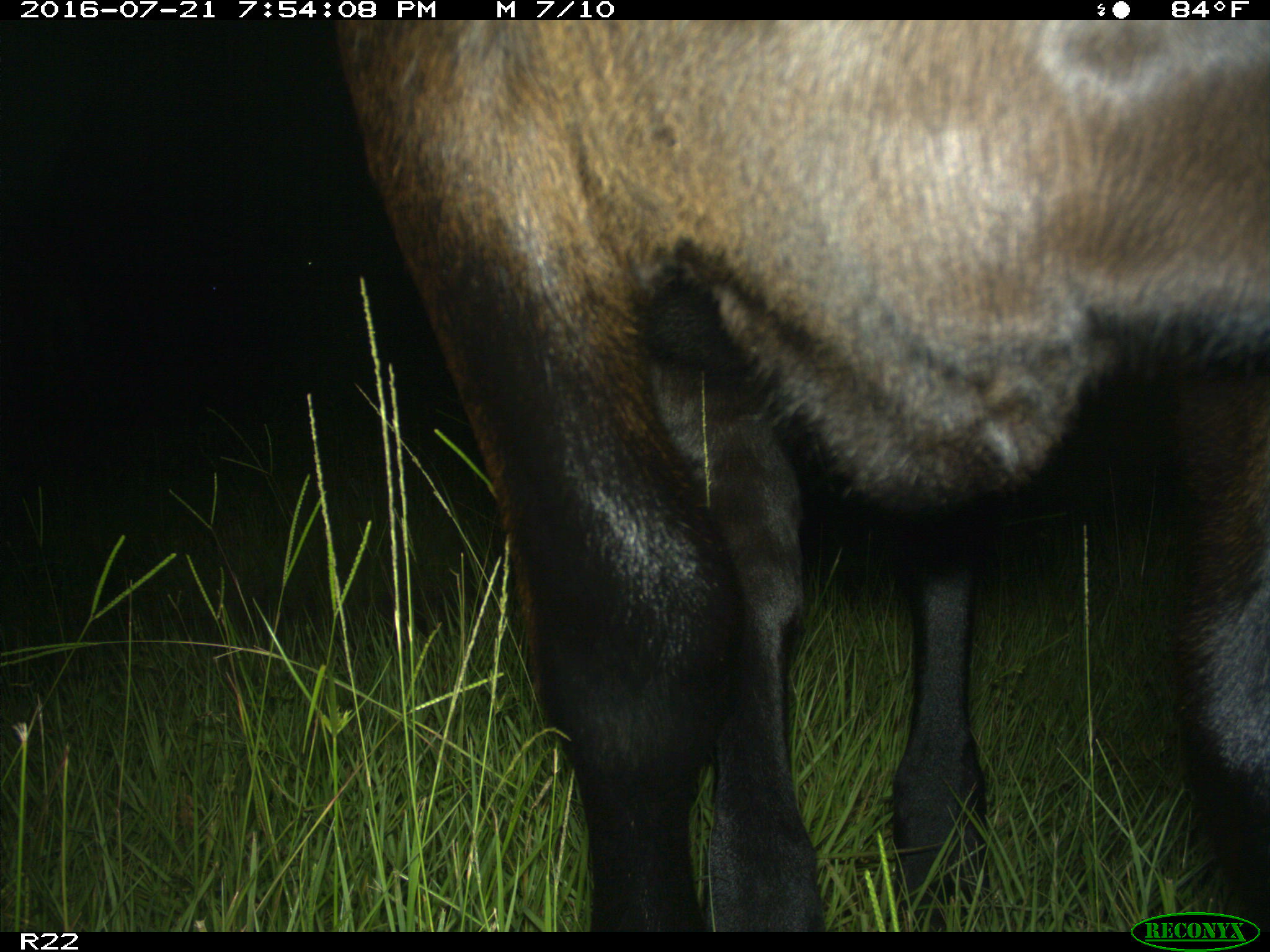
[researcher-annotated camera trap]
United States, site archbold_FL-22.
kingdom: Animalia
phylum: Chordata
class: Mammalia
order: Artiodactyla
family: Bovidae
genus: Bos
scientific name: Bos taurus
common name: domestic cow